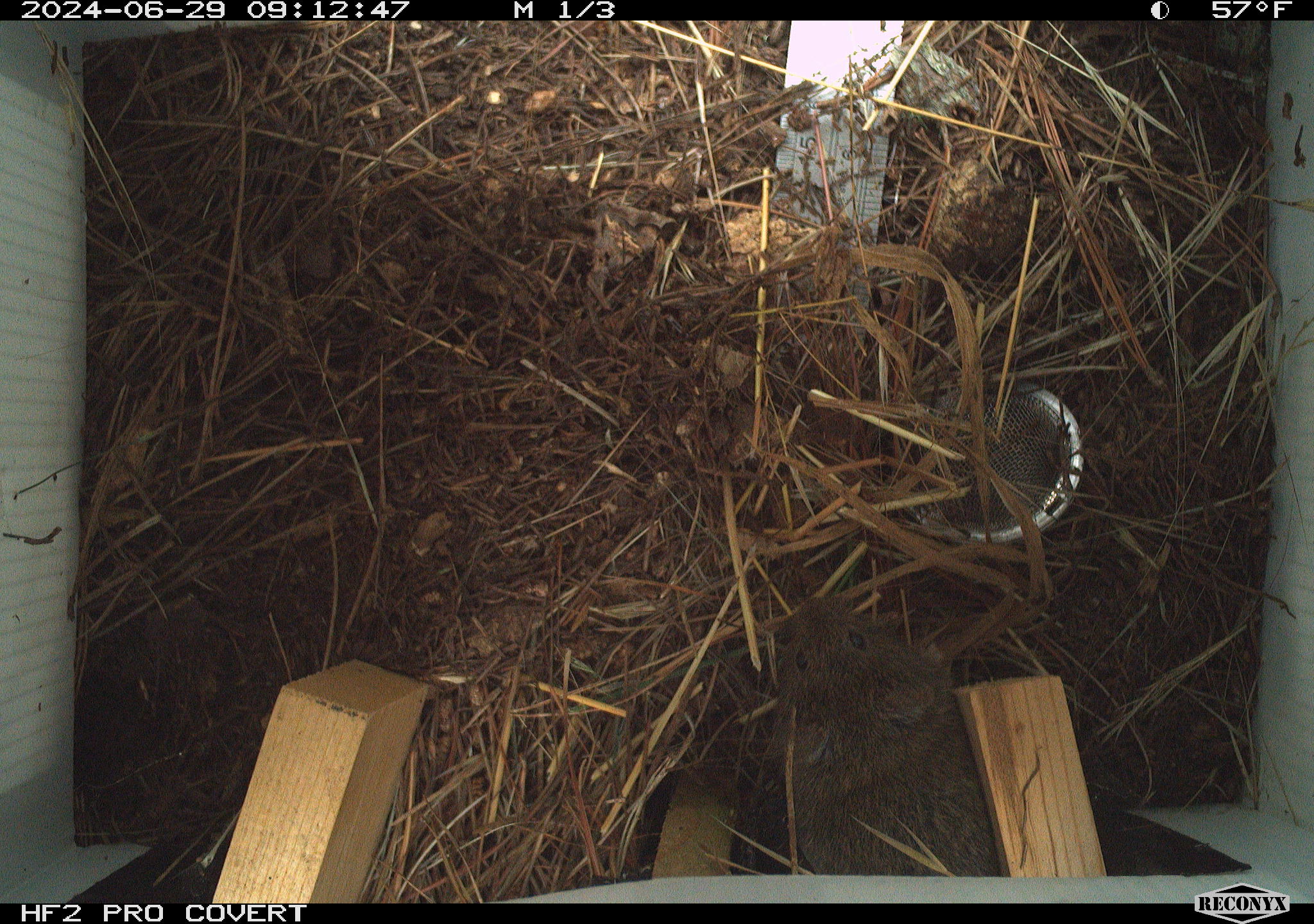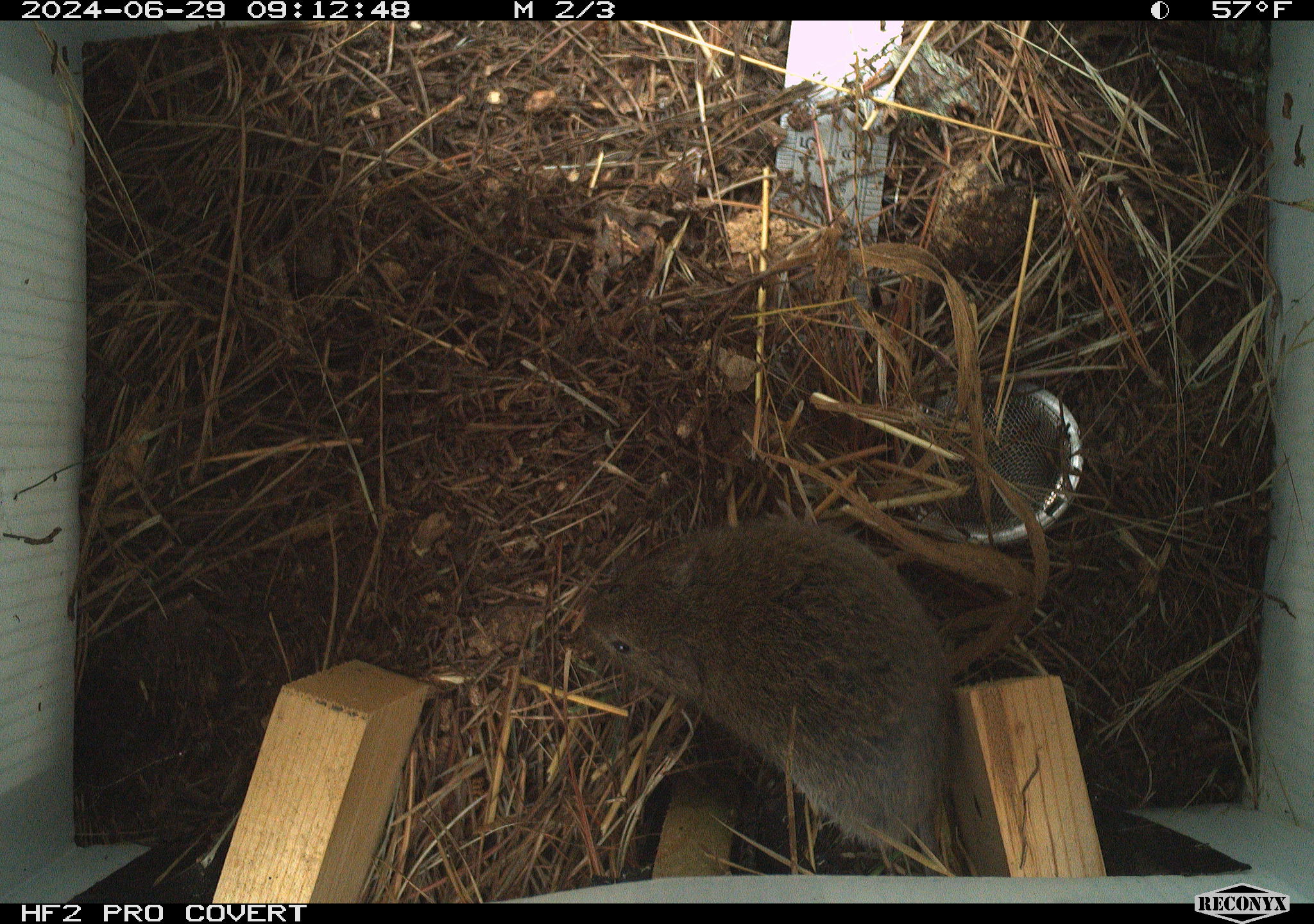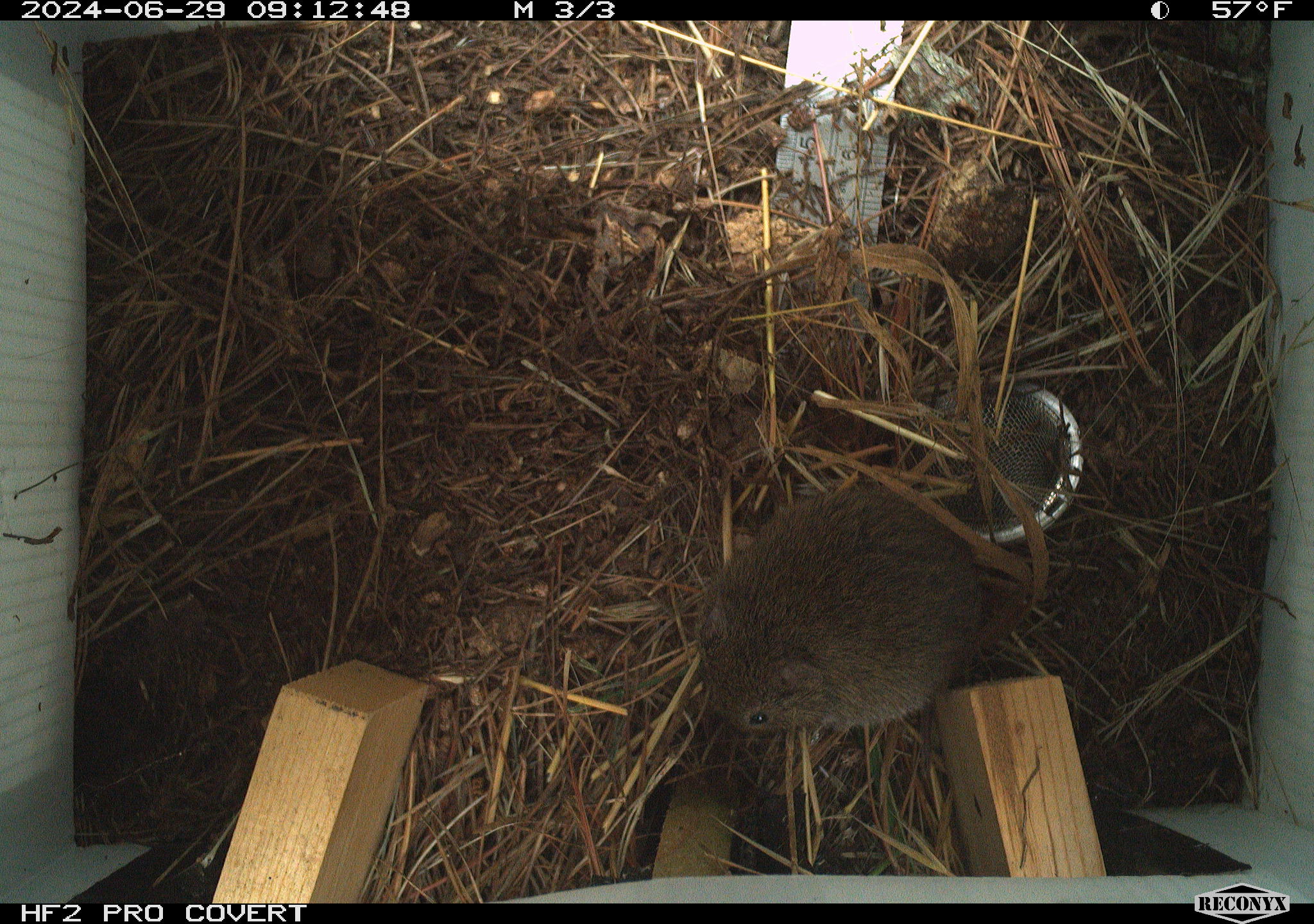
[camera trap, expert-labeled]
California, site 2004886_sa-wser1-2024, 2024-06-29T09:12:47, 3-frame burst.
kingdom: Animalia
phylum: Chordata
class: Mammalia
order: Rodentia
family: Cricetidae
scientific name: Arvicolinae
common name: voles, lemmings, and muskrats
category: arvicolinae subfamily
Arvicolinae subfamily (voles, lemmings, and muskrats) (Arvicolinae).